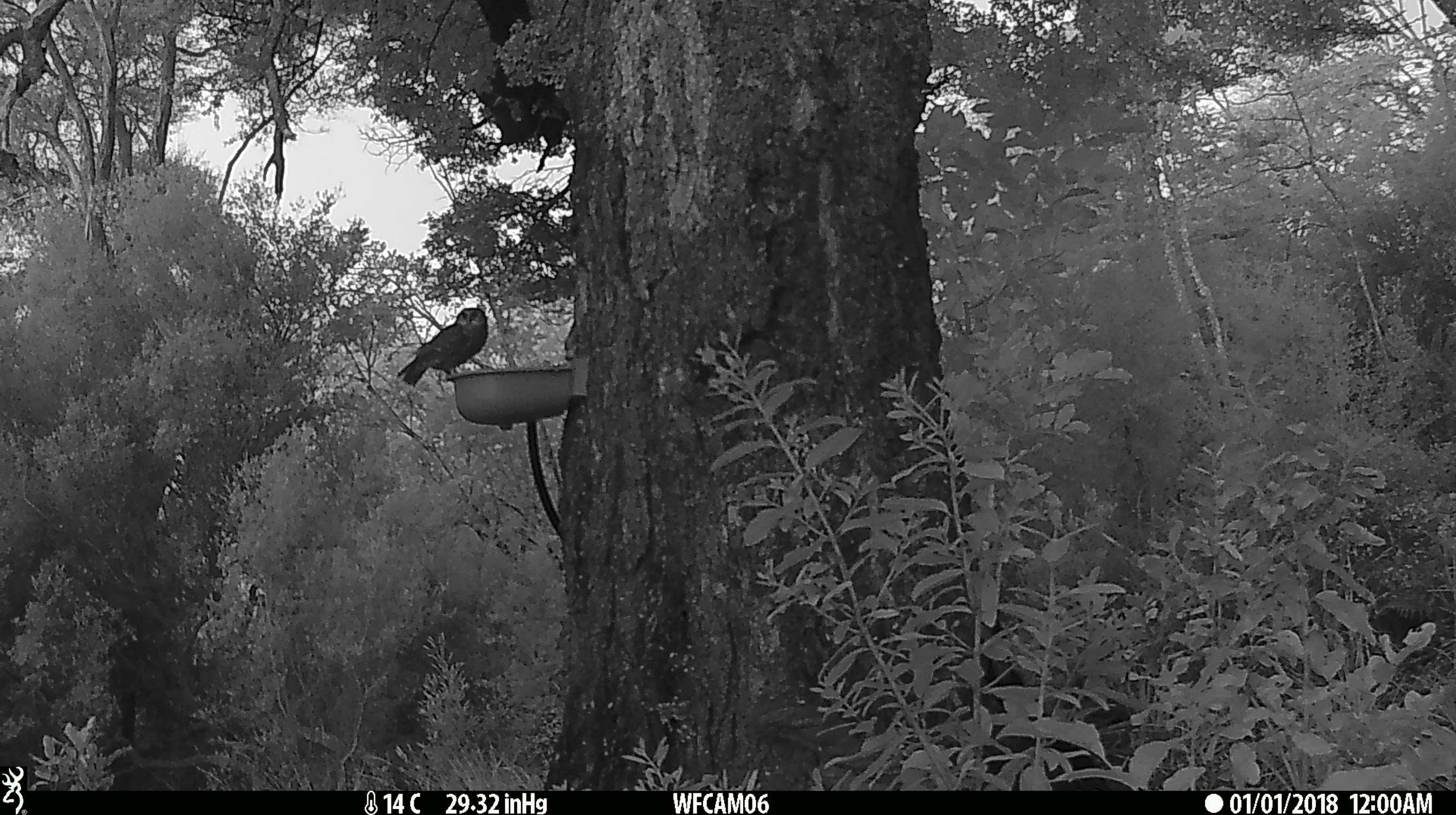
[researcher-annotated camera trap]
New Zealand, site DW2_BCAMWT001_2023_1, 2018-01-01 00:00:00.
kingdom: Animalia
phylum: Chordata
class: Aves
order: Strigiformes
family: Strigidae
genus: Ninox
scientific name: Ninox novaeseelandiae novaeseelandiae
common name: morepork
Morepork (Ninox novaeseelandiae novaeseelandiae).